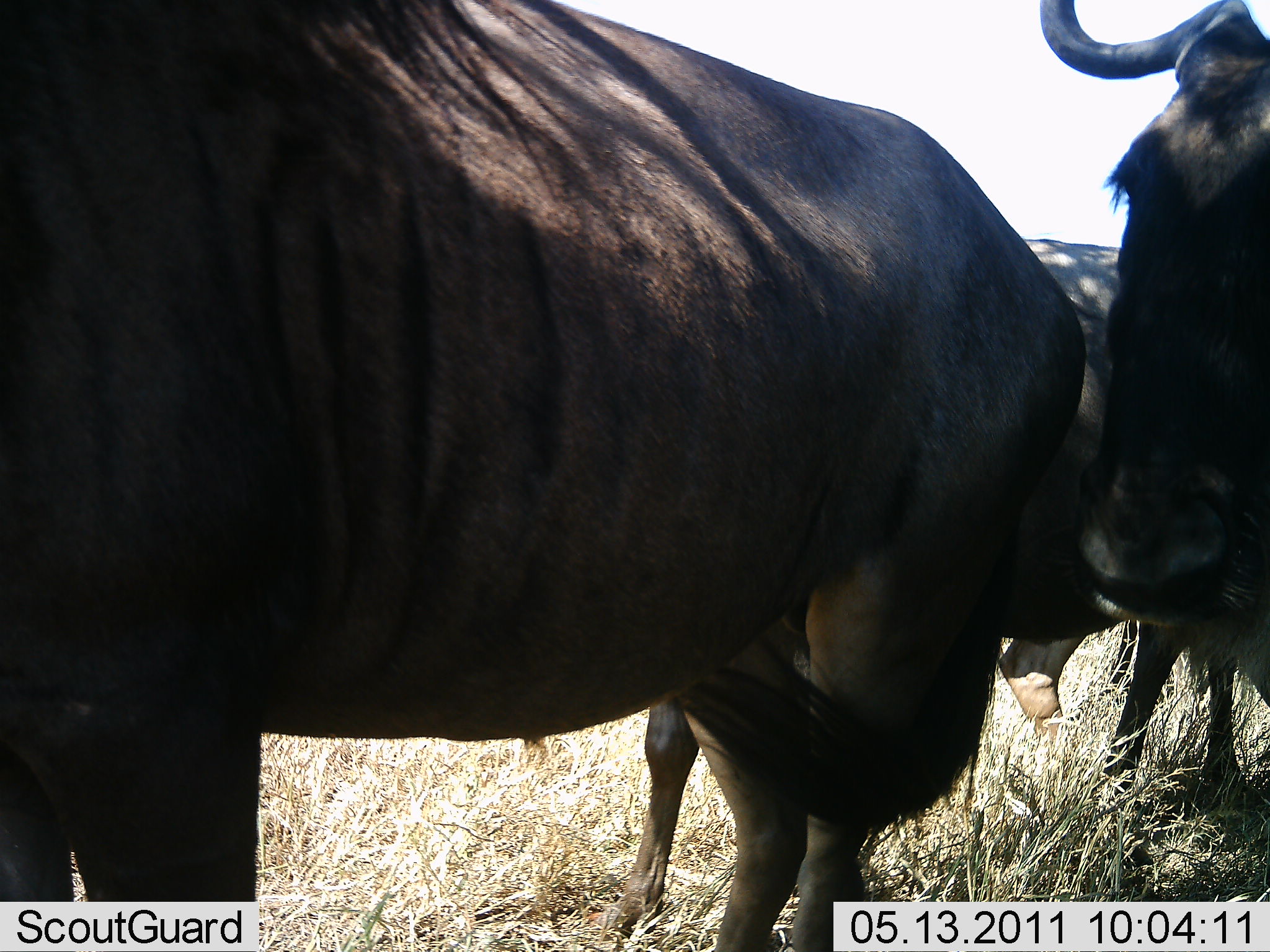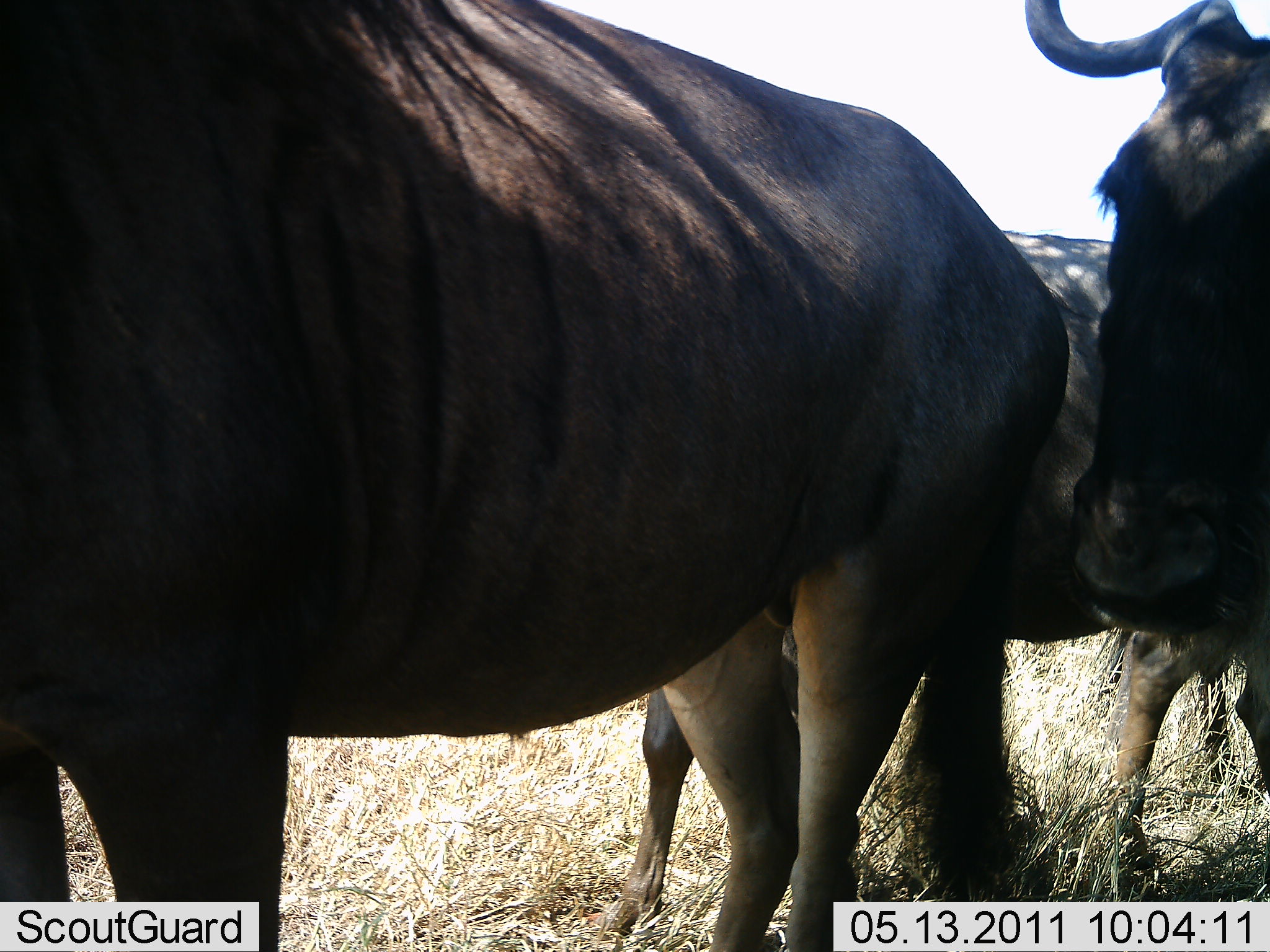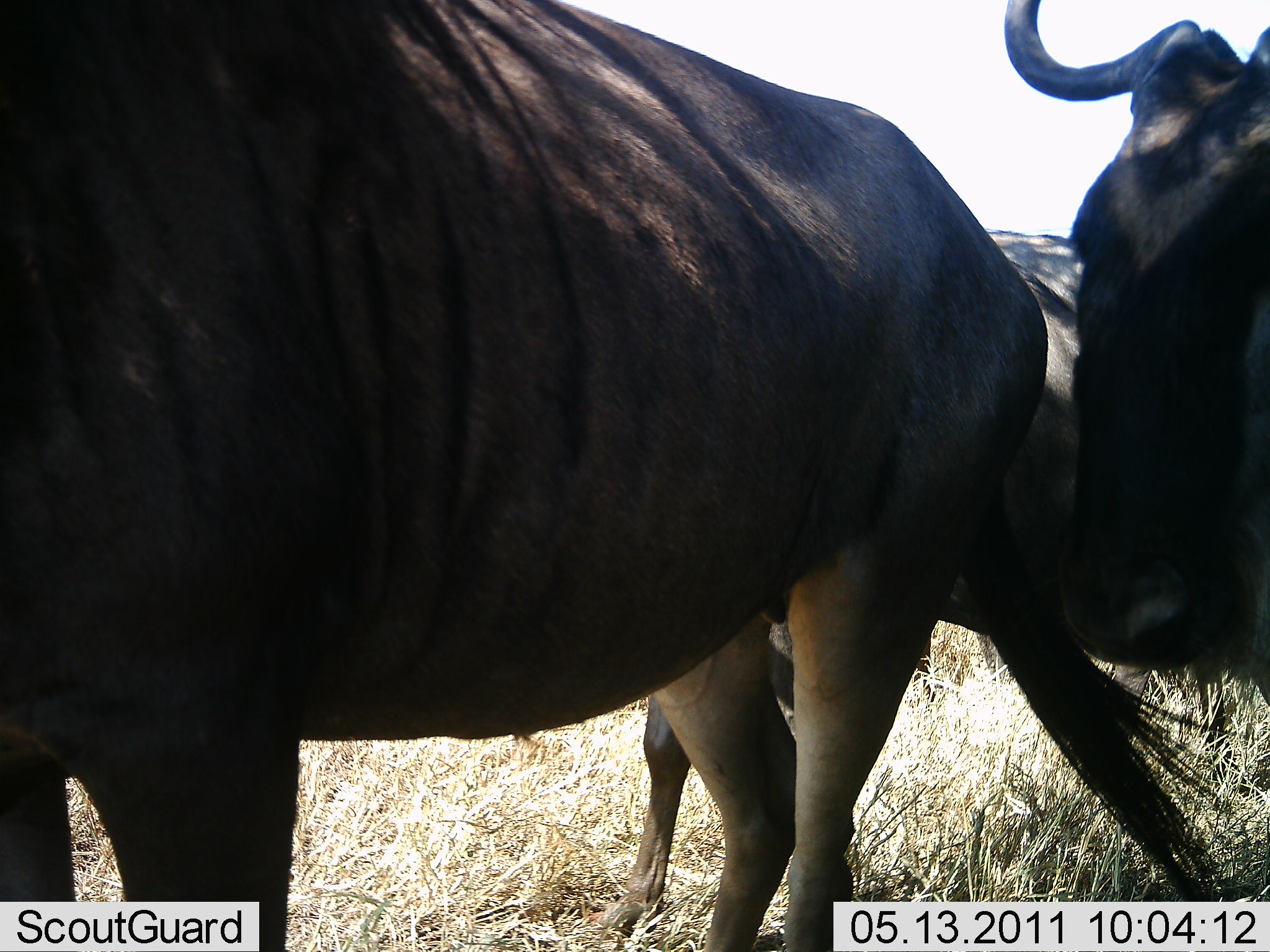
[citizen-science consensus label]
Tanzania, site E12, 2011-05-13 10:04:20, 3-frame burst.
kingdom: Animalia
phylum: Chordata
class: Mammalia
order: Artiodactyla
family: Bovidae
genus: Connochaetes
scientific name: Connochaetes taurinus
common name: blue wildebeest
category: wildebeest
Wildebeest (blue wildebeest) (Connochaetes taurinus), count 3. Behavior (volunteer vote fractions): standing 82%, resting 0%, moving 0%, interacting 27%. Young present (vote fraction): 0%. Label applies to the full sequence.